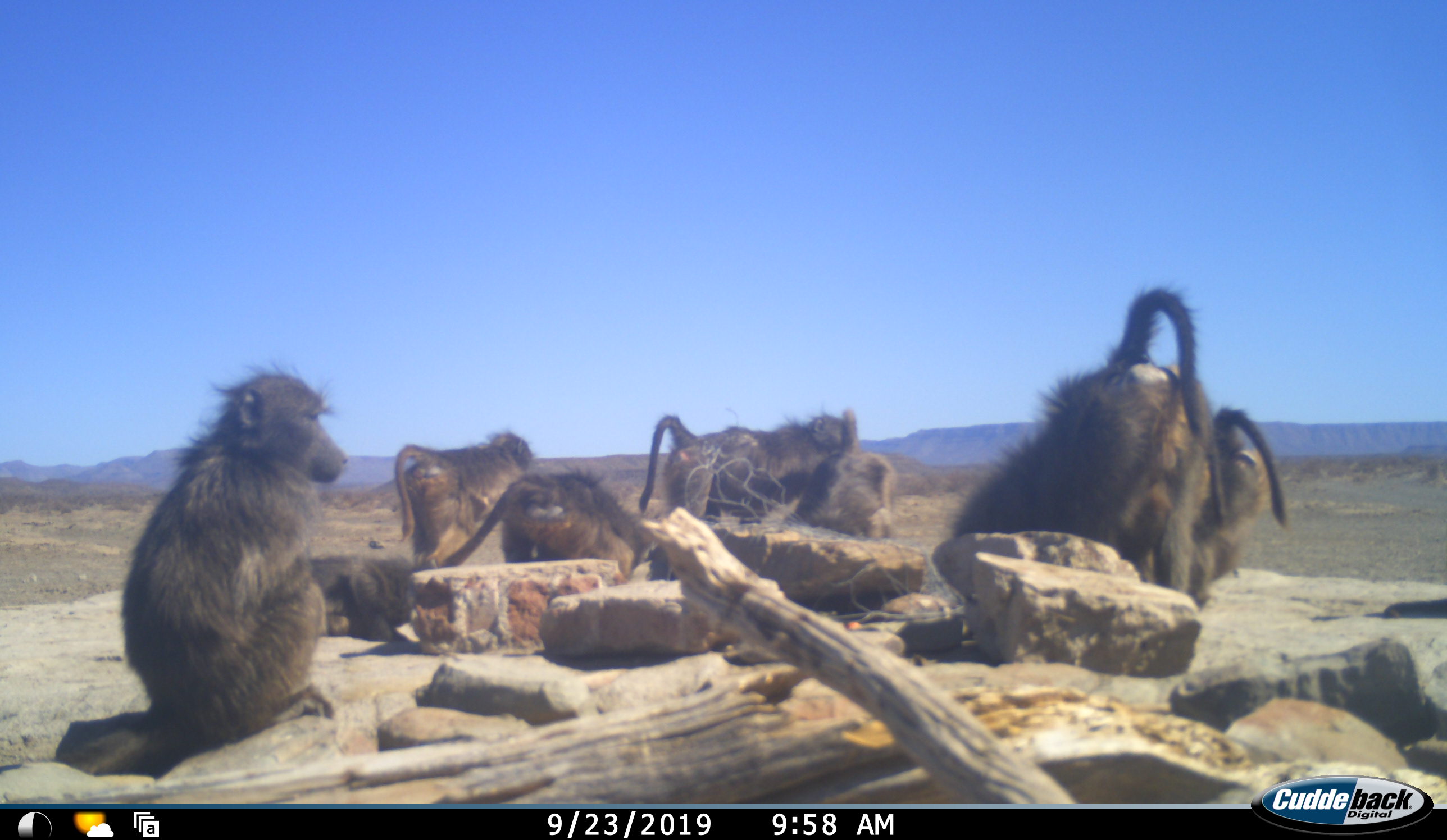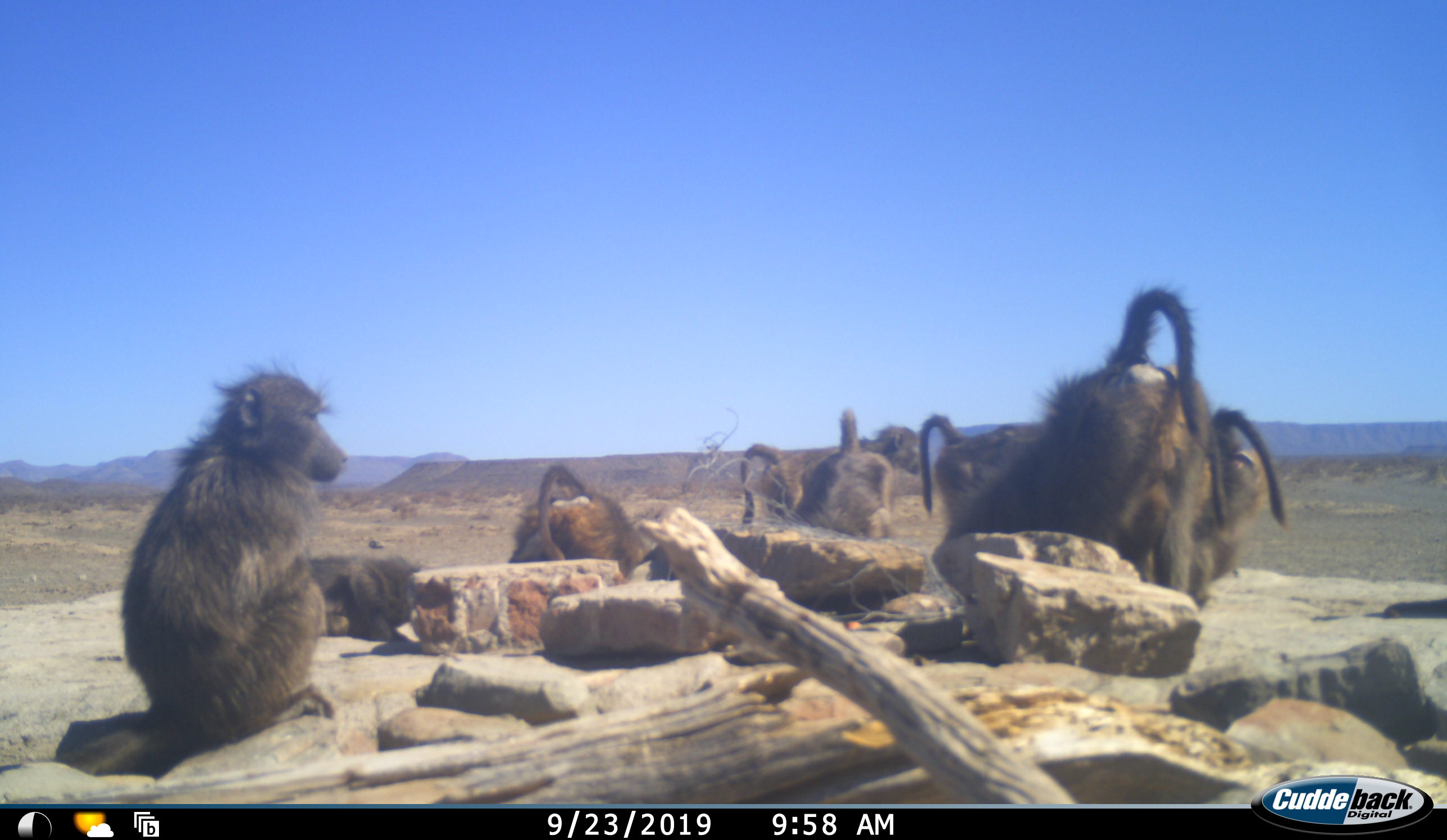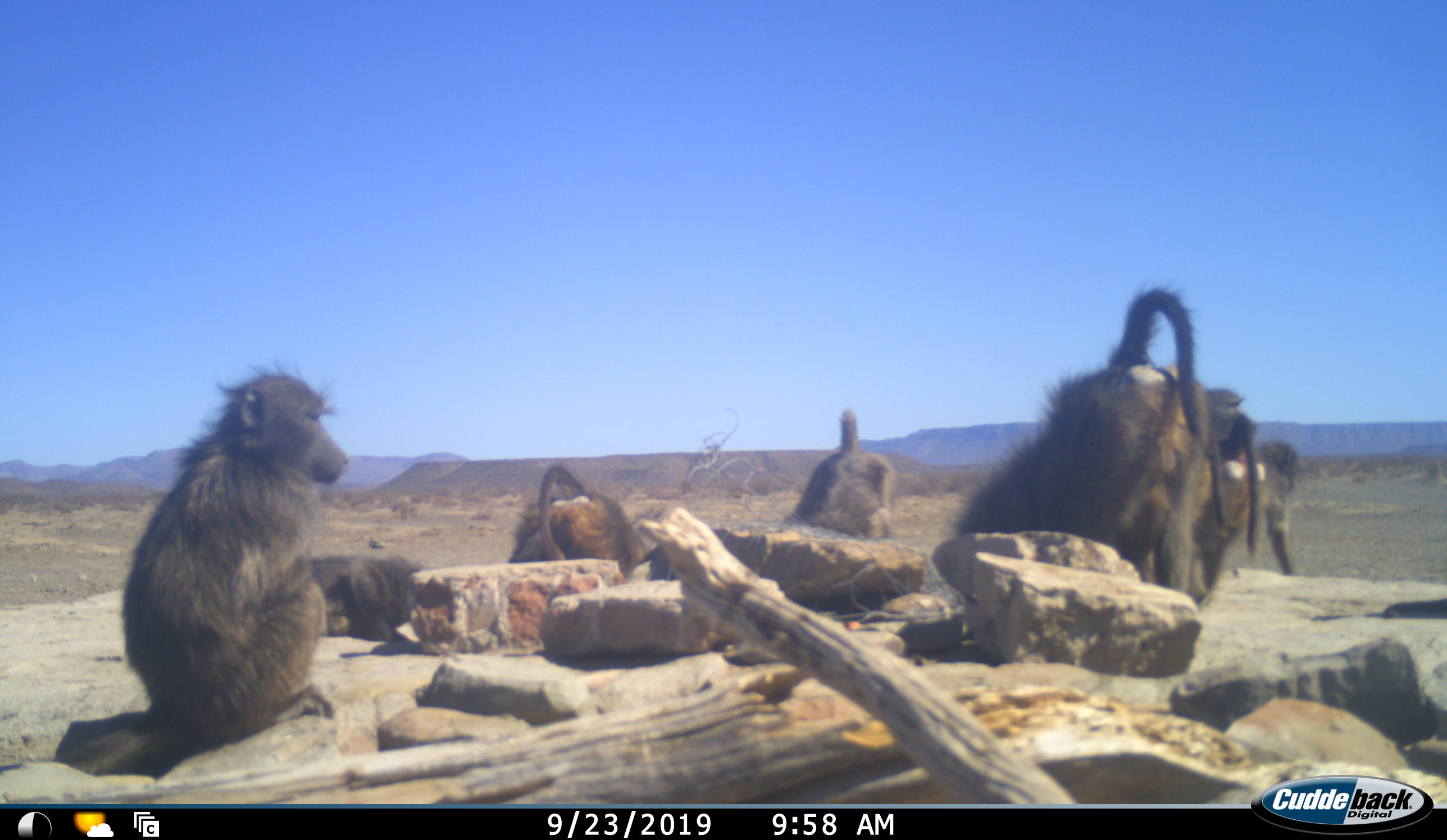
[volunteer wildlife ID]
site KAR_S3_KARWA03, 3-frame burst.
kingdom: Animalia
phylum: Chordata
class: Mammalia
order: Primates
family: Cercopithecidae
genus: Papio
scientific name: Papio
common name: baboon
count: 8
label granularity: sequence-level